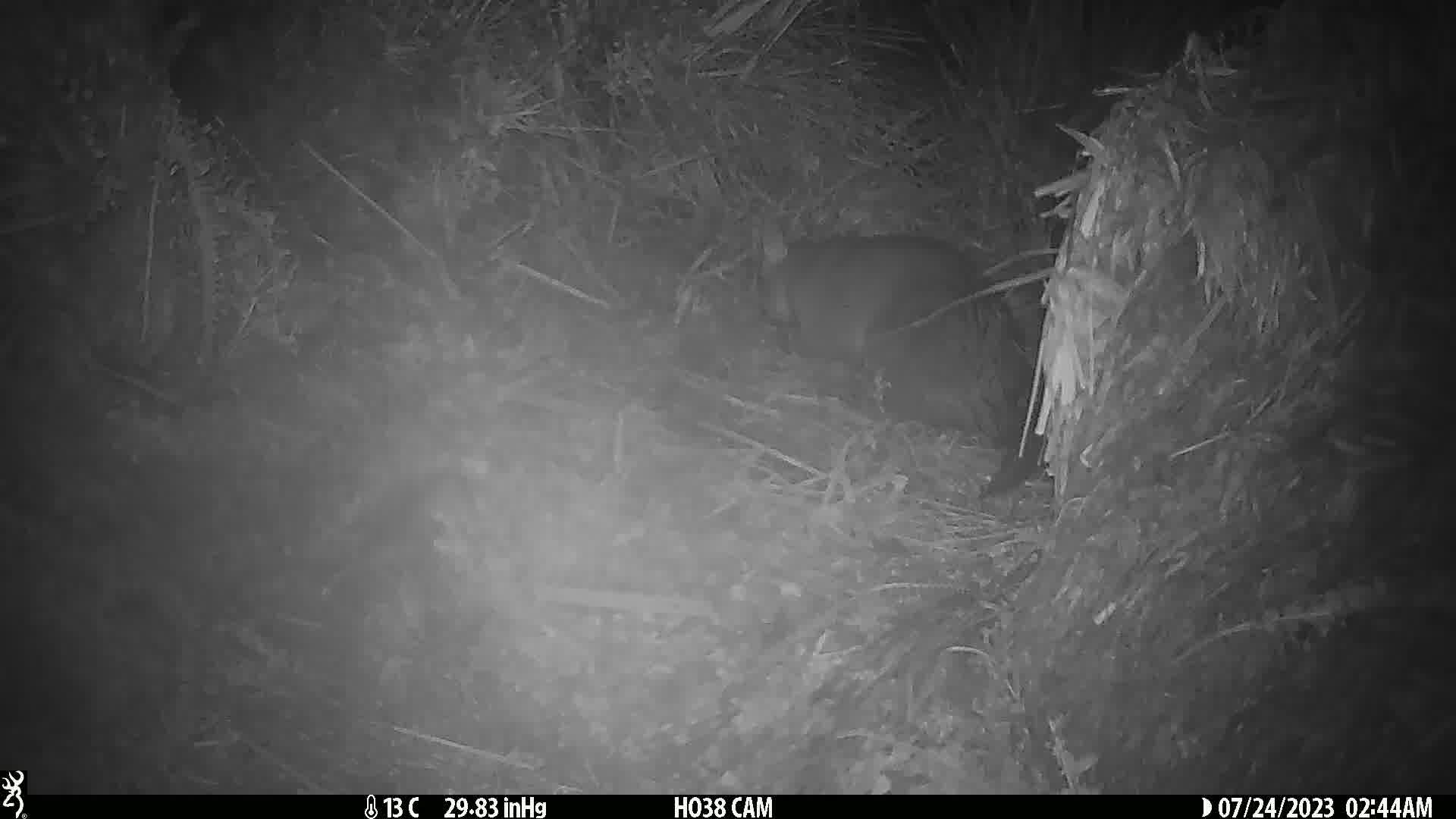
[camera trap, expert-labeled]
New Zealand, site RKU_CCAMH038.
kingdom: Animalia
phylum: Chordata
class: Mammalia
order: Diprotodontia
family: Phalangeridae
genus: Trichosurus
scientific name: Trichosurus vulpecula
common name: common brushtail possum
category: possum